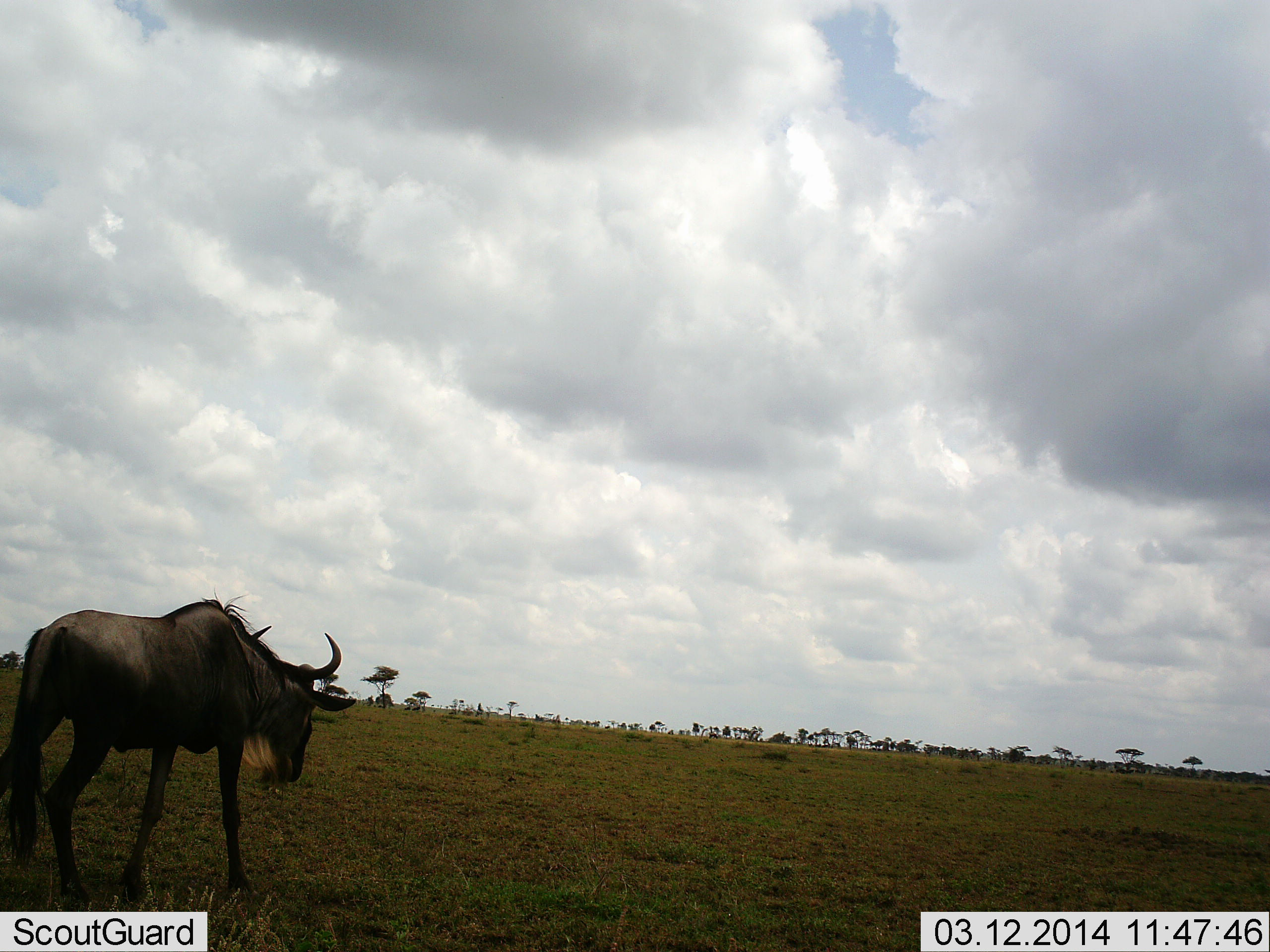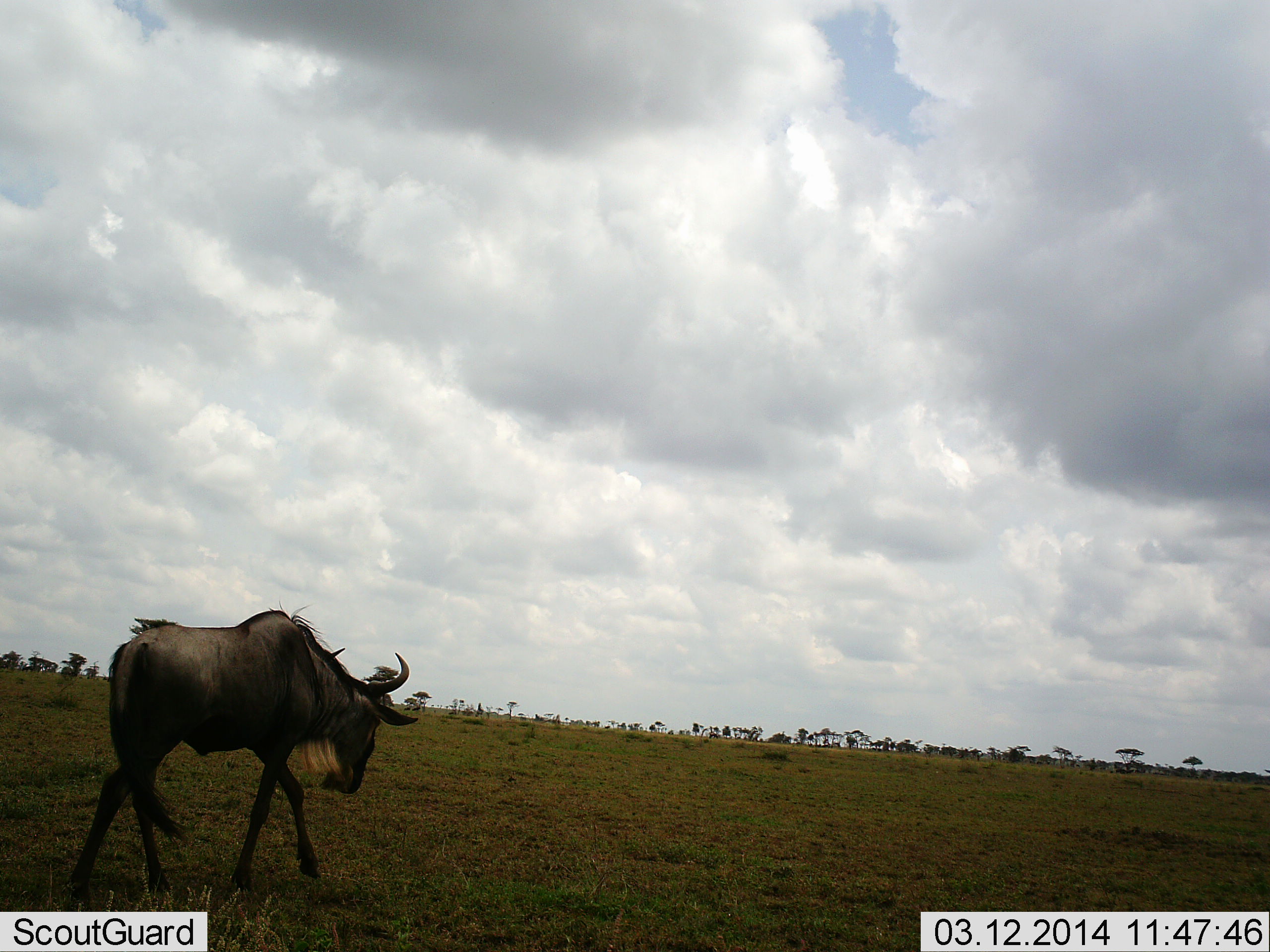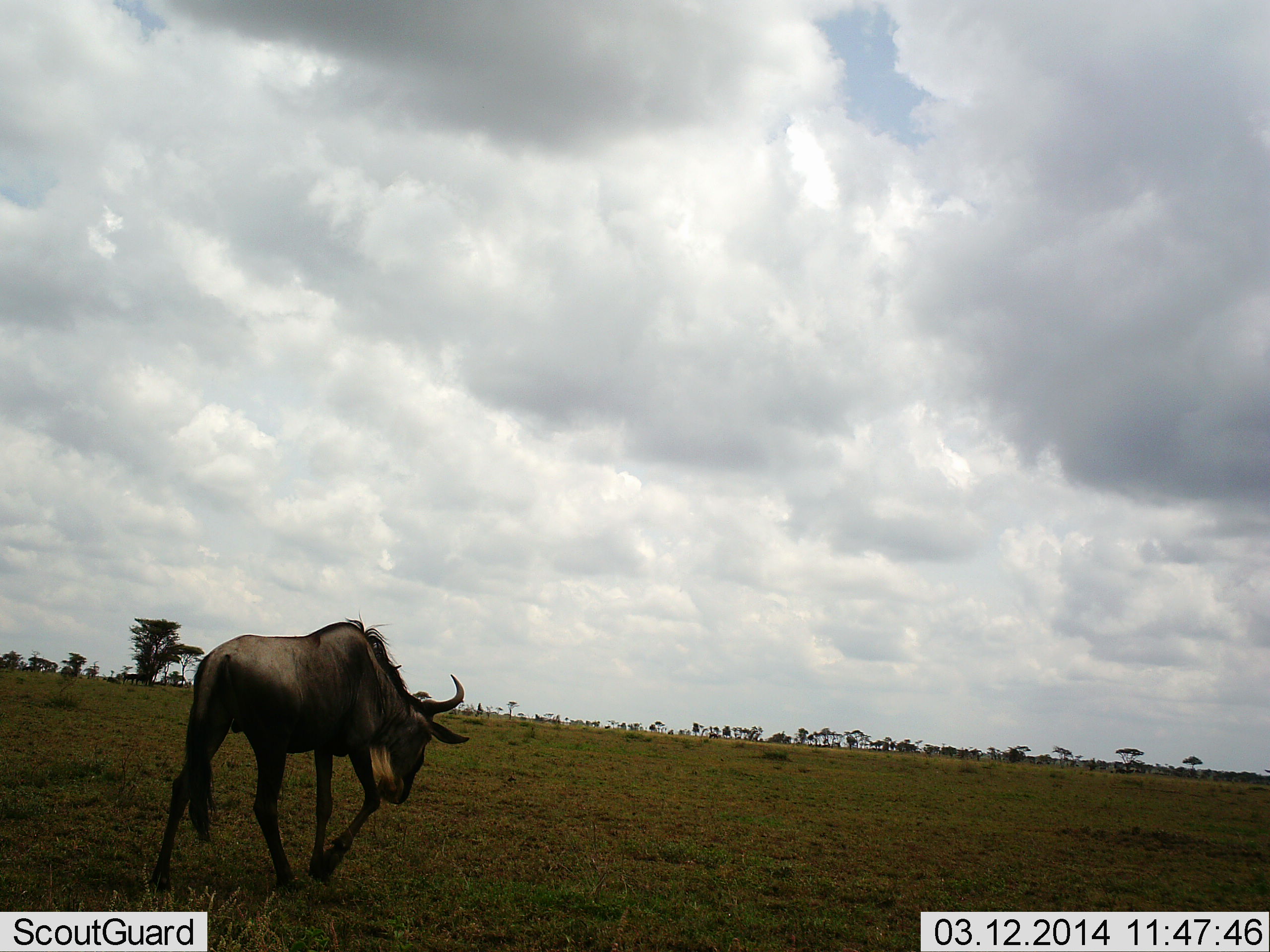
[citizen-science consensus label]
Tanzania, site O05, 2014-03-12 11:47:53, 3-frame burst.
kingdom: Animalia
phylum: Chordata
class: Mammalia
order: Artiodactyla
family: Bovidae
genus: Connochaetes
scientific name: Connochaetes taurinus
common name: blue wildebeest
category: wildebeest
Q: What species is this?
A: Wildebeest (blue wildebeest) (Connochaetes taurinus).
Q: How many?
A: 1.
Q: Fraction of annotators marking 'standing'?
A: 10%.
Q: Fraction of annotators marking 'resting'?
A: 0%.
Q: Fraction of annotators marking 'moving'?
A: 100%.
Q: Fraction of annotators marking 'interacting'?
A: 0%.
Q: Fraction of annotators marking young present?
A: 0%.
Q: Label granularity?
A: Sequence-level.